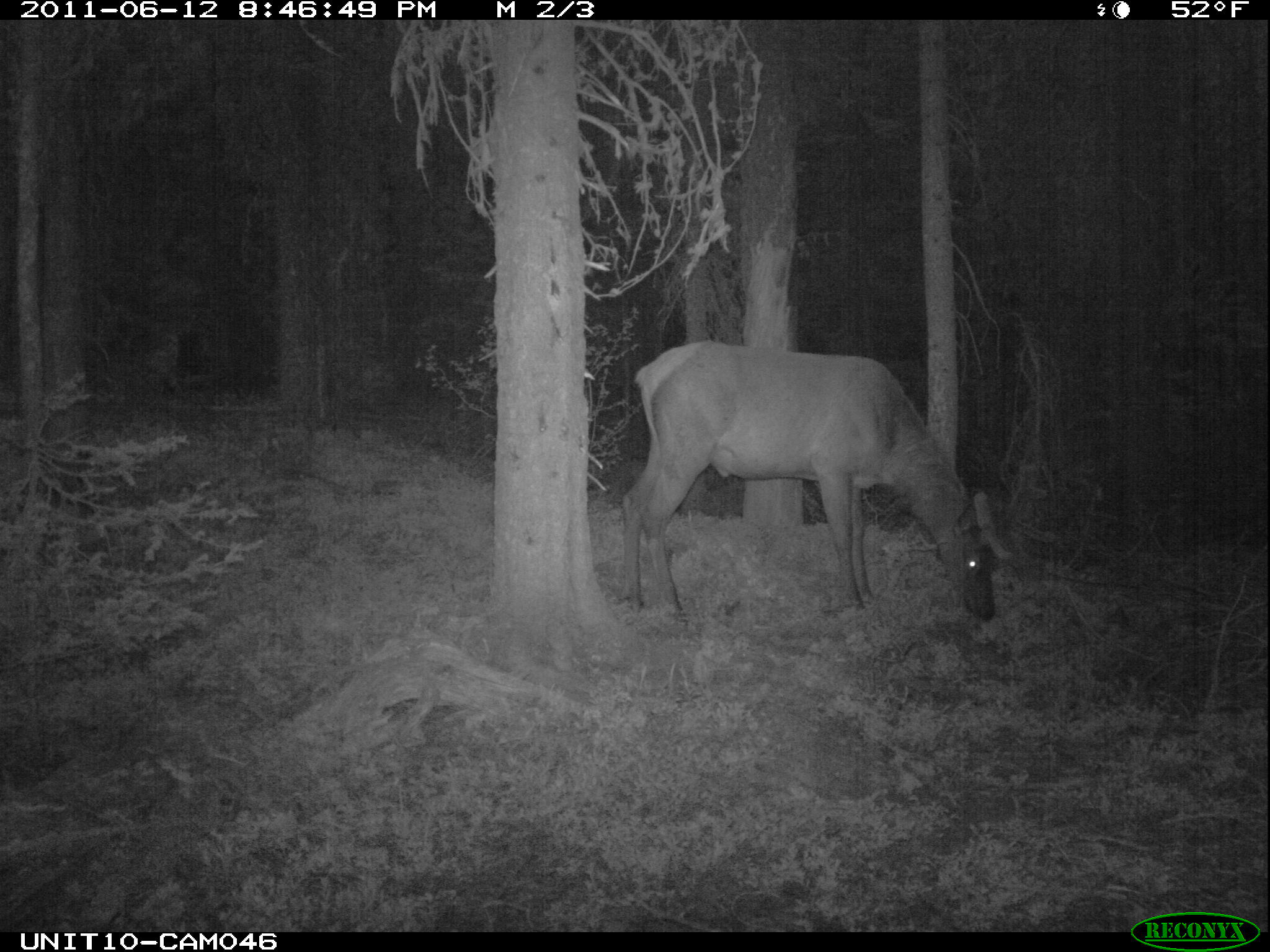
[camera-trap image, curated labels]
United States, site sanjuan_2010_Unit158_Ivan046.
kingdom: Animalia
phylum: Chordata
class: Mammalia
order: Artiodactyla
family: Cervidae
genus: Cervus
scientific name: Cervus elaphus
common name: red deer